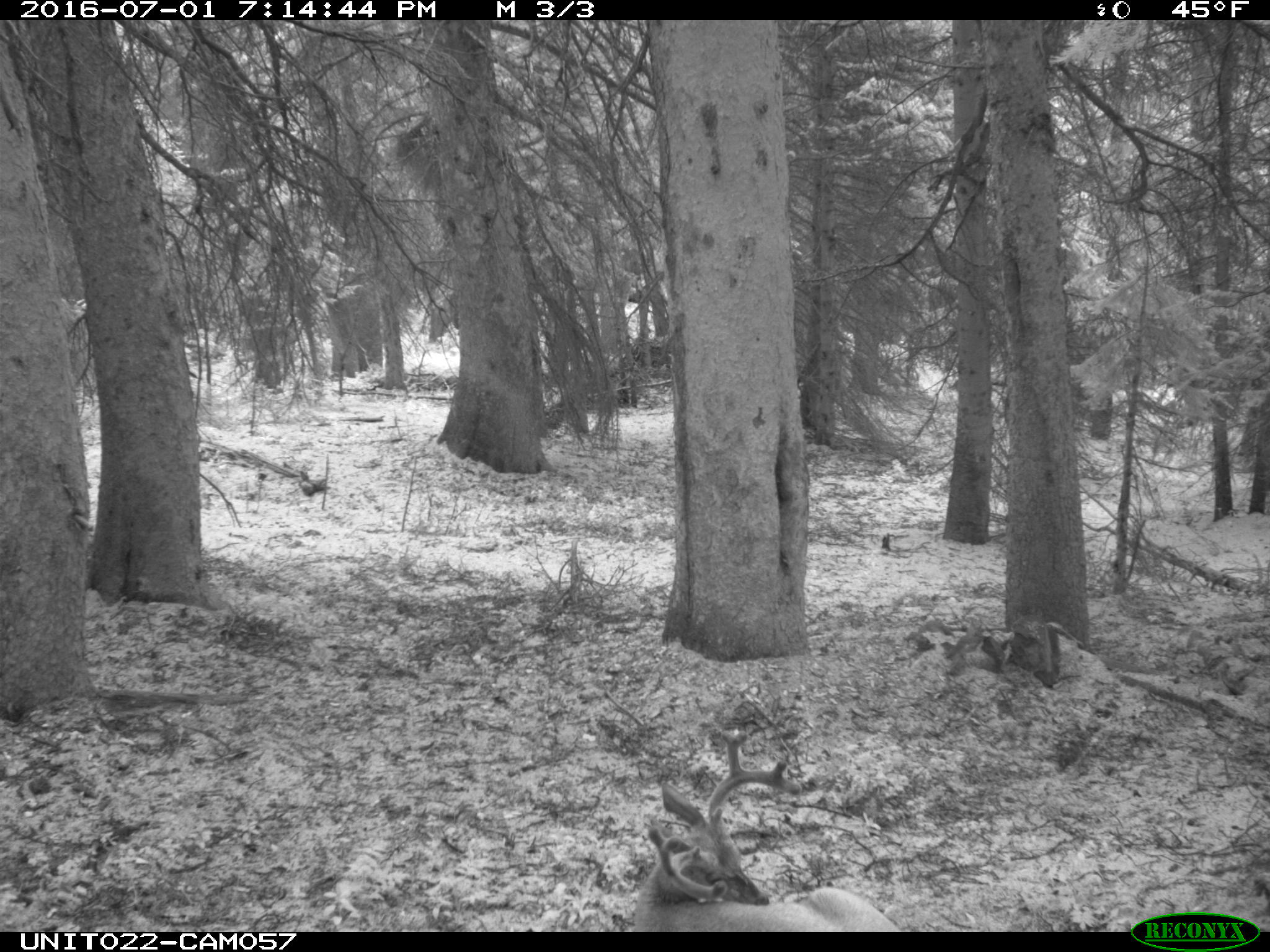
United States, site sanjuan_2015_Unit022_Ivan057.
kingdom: Animalia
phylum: Chordata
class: Mammalia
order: Artiodactyla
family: Cervidae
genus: Odocoileus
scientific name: Odocoileus hemionus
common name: mule deer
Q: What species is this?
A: Odocoileus hemionus (mule deer).